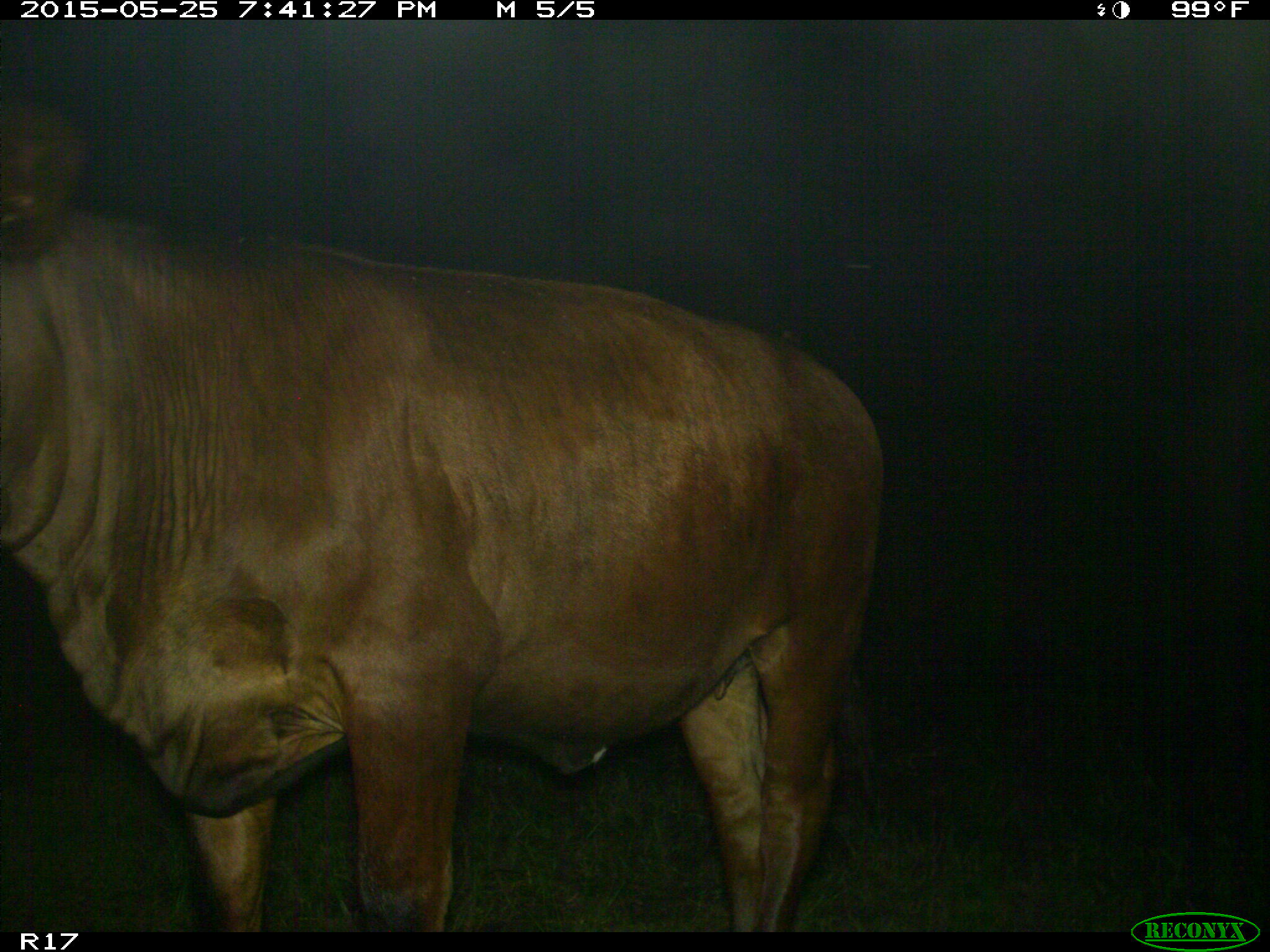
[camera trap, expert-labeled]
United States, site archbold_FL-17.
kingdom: Animalia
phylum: Chordata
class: Mammalia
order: Artiodactyla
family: Bovidae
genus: Bos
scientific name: Bos taurus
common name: domestic cow